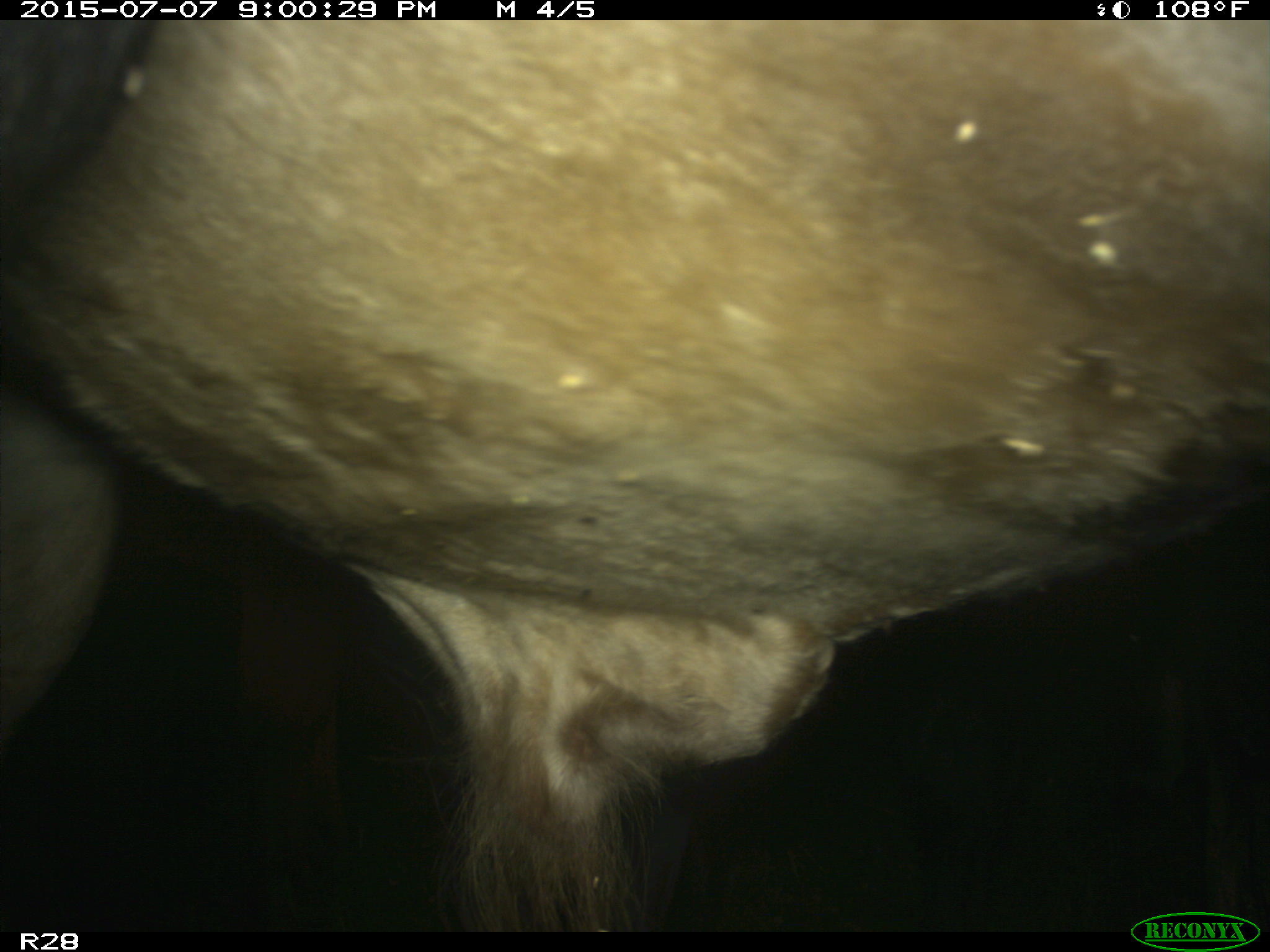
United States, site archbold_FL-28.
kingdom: Animalia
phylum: Chordata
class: Mammalia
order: Artiodactyla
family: Bovidae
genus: Bos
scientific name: Bos taurus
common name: domestic cow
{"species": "Bos taurus (domestic cow)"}